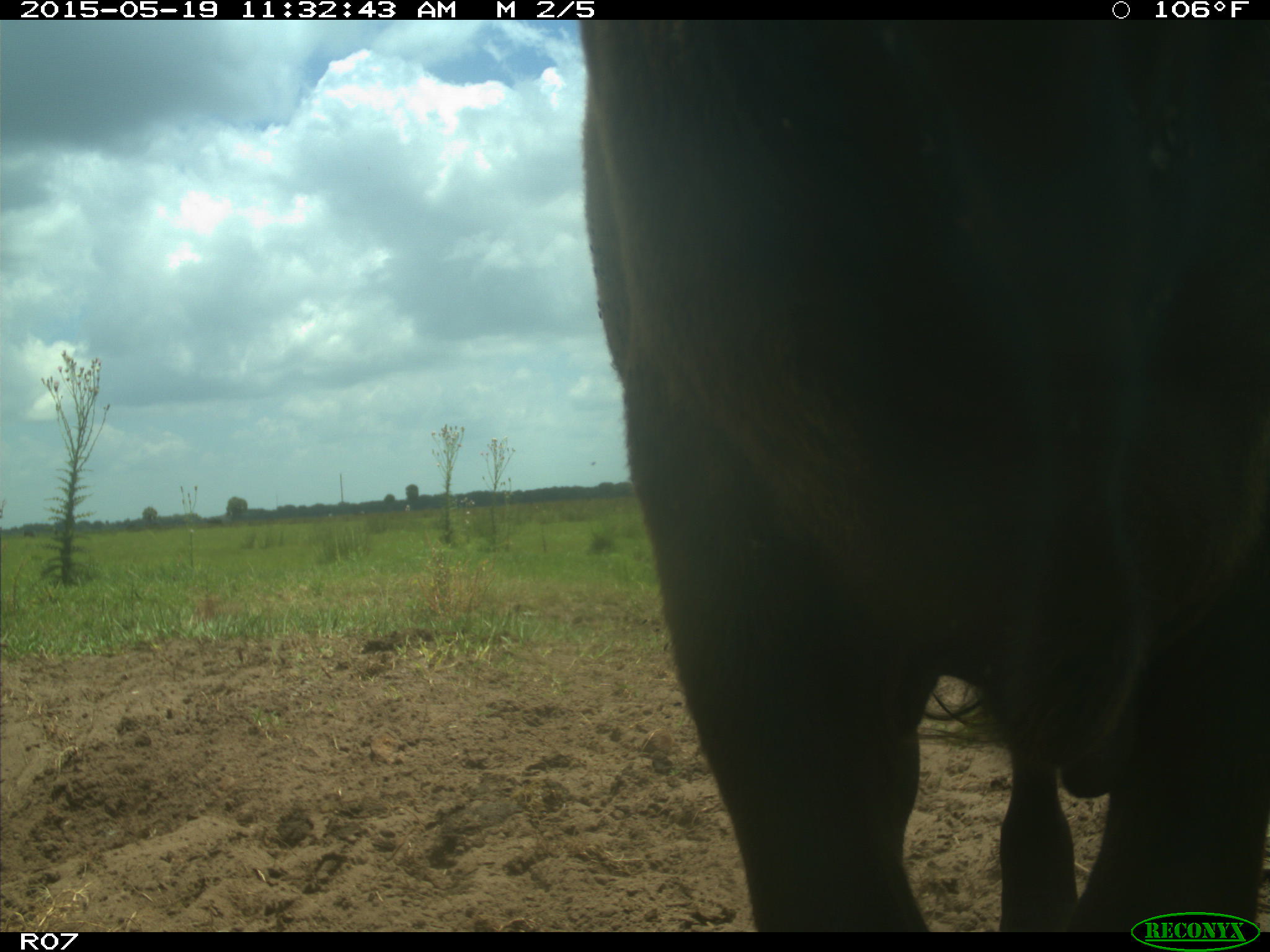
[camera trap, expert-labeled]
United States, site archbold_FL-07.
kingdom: Animalia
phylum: Chordata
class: Mammalia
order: Artiodactyla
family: Bovidae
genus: Bos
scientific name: Bos taurus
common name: domestic cow